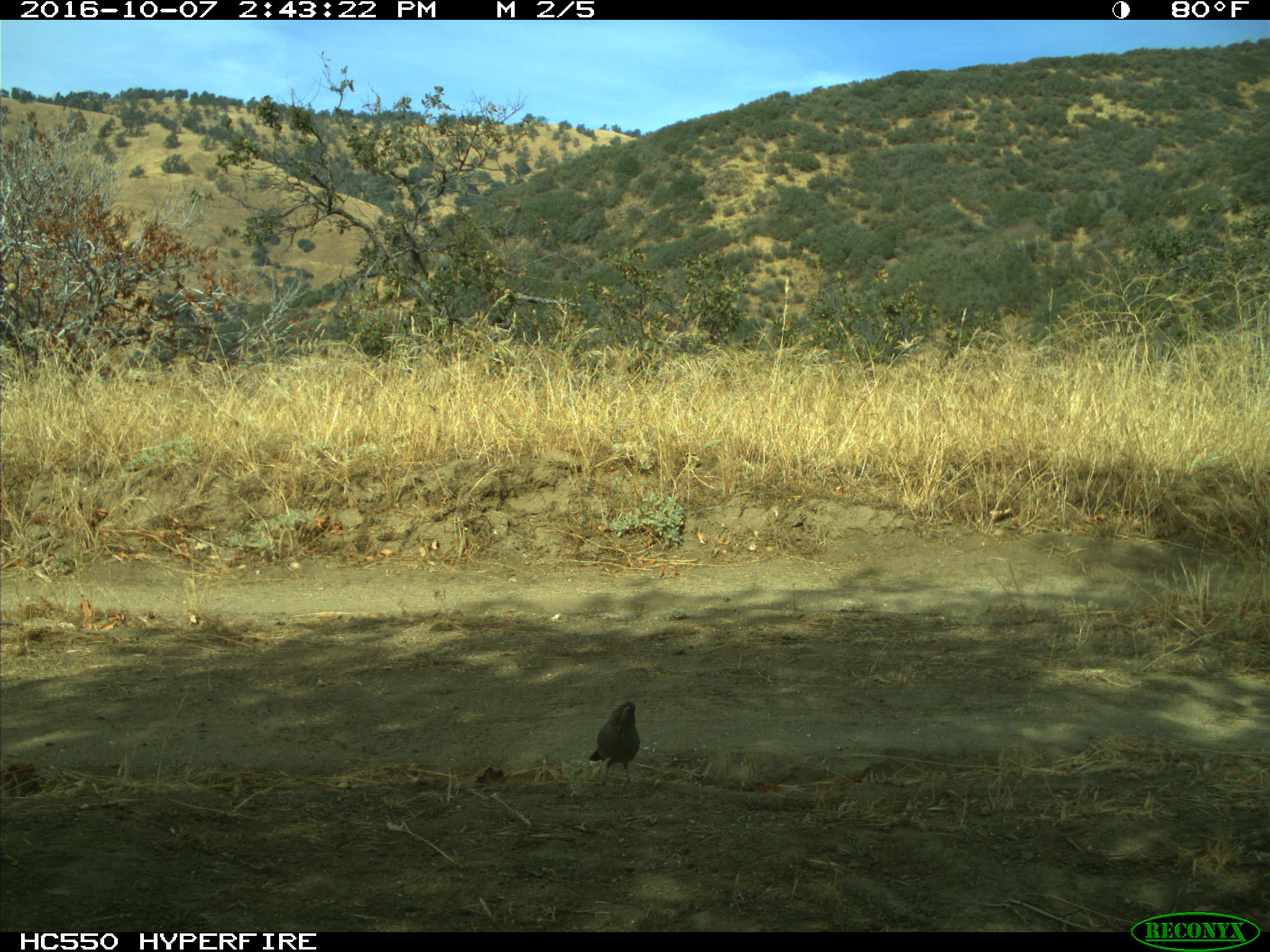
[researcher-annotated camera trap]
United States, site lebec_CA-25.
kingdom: Animalia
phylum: Chordata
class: Aves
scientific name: Aves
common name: birds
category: unidentified bird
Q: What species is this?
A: Unidentified bird (birds) (Aves).